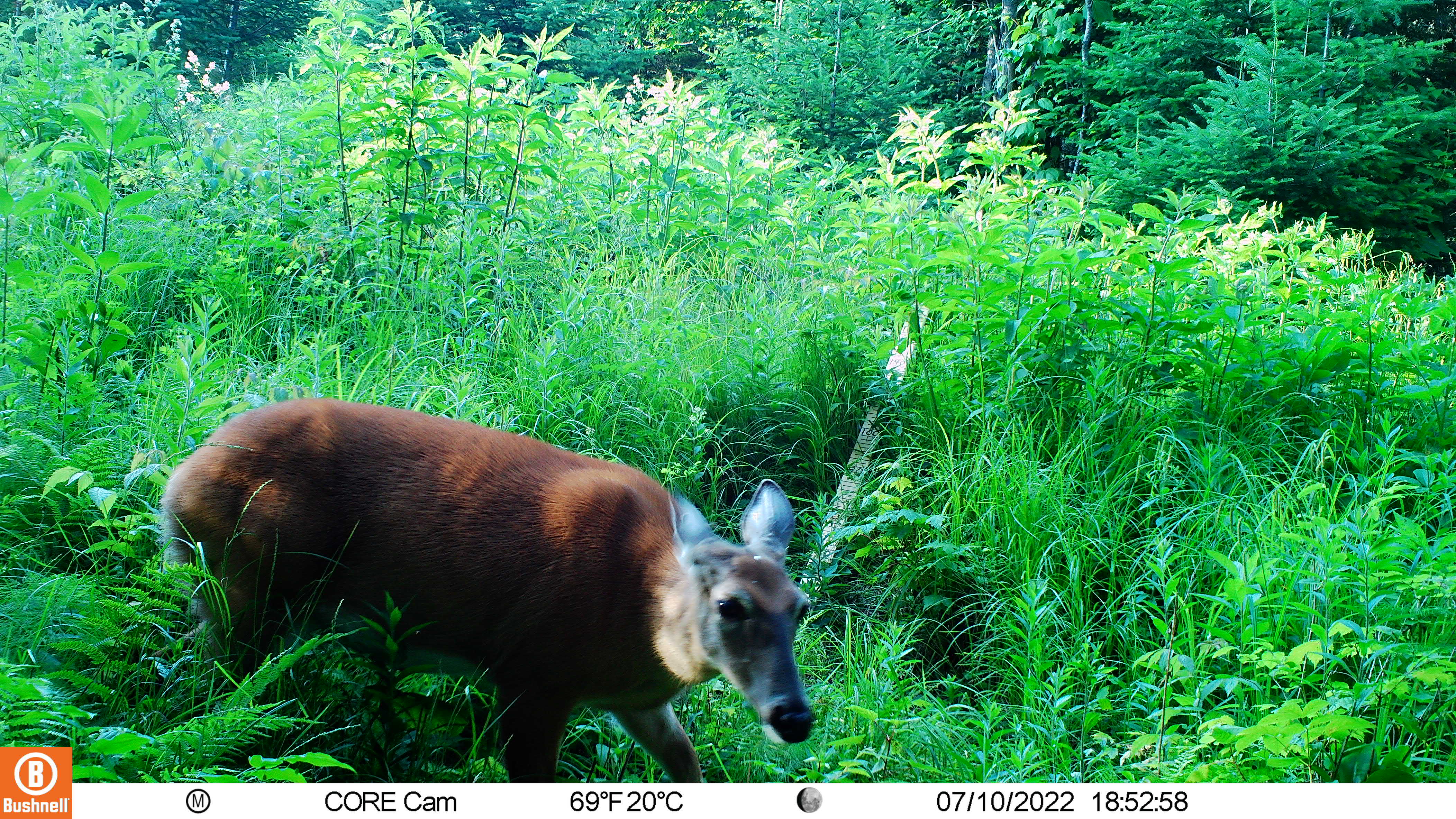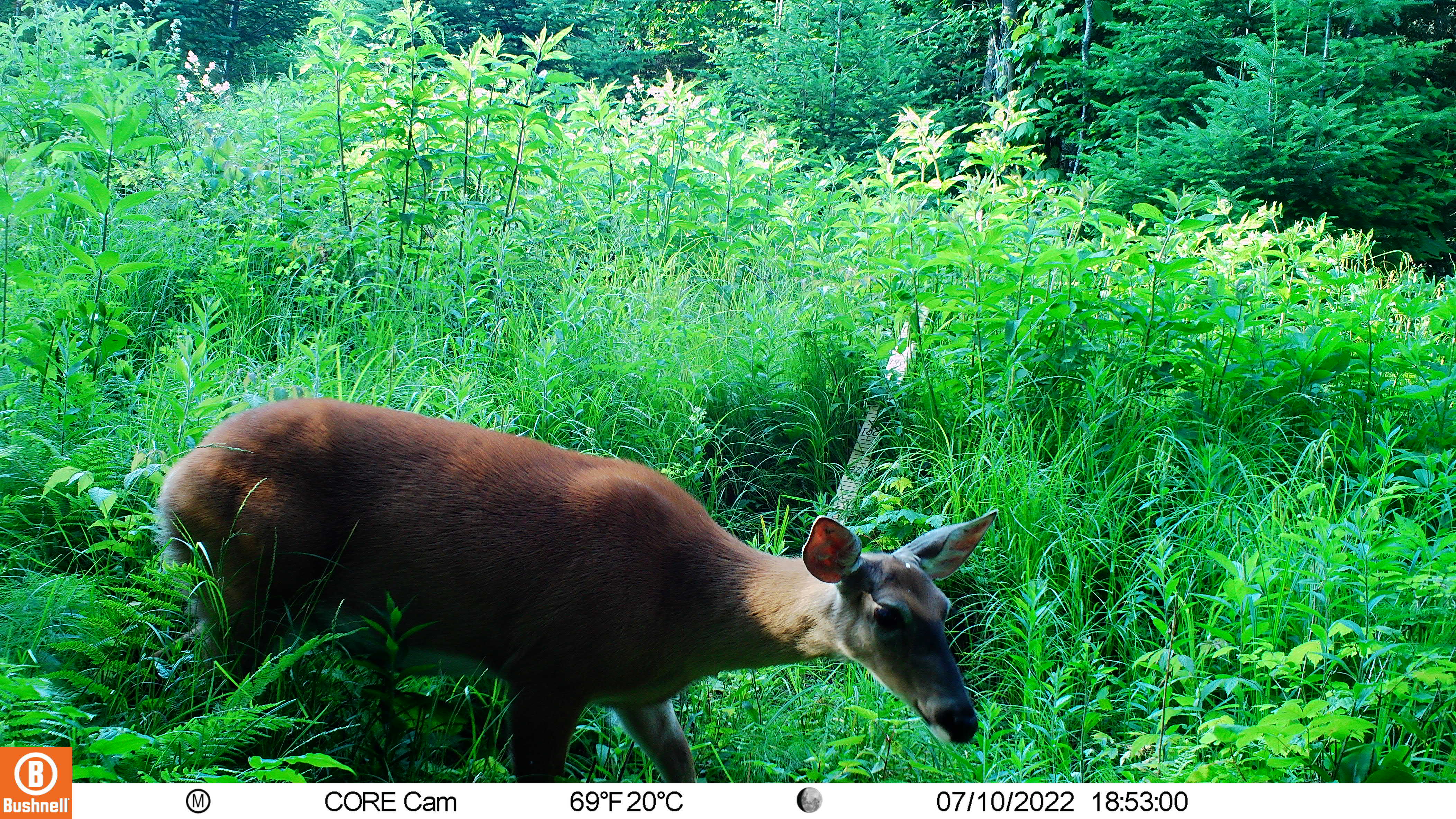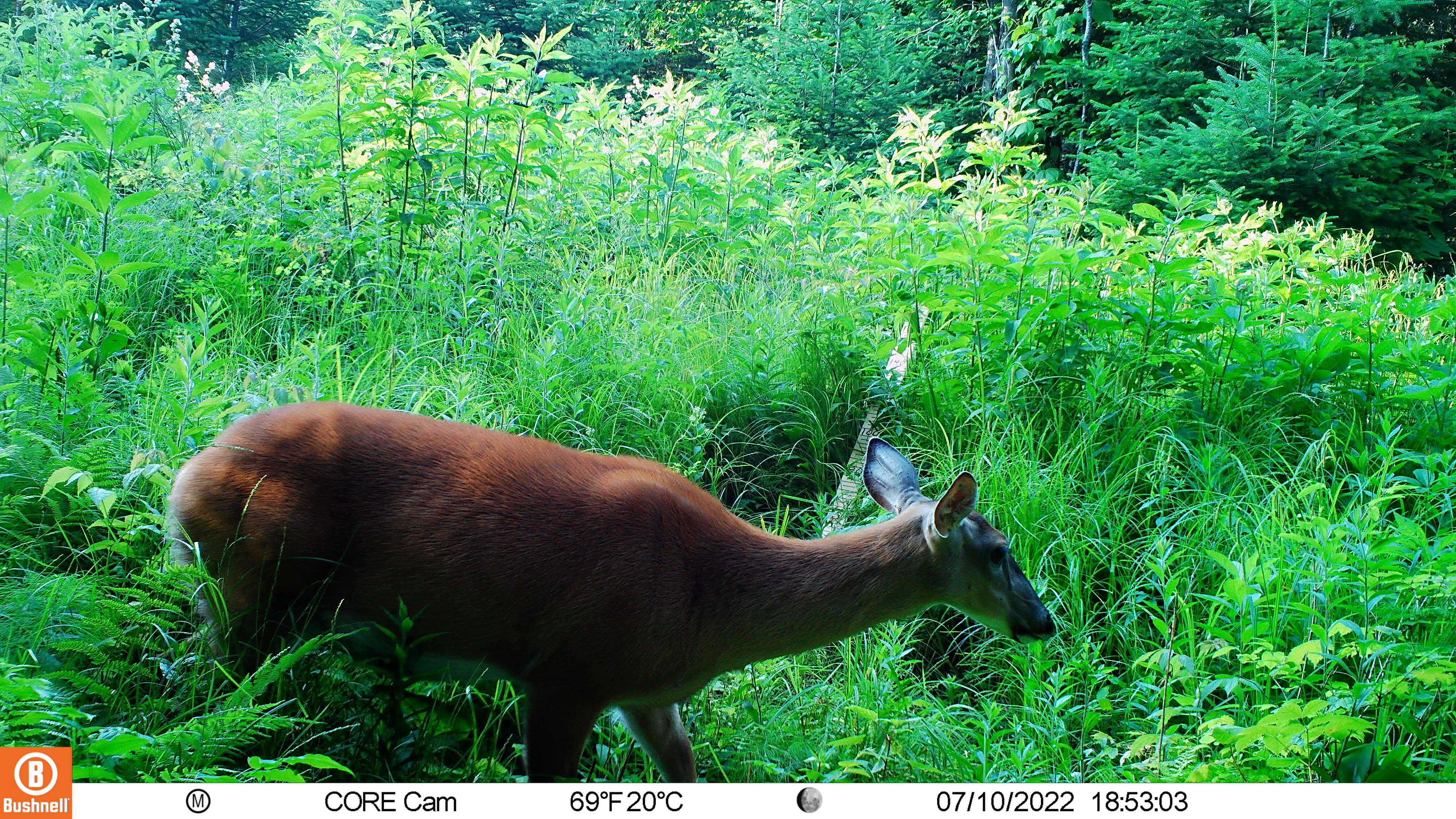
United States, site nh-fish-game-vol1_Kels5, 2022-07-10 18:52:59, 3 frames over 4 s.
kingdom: Animalia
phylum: Chordata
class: Mammalia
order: Artiodactyla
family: Cervidae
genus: Odocoileus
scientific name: Odocoileus virginianus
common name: white-tailed deer